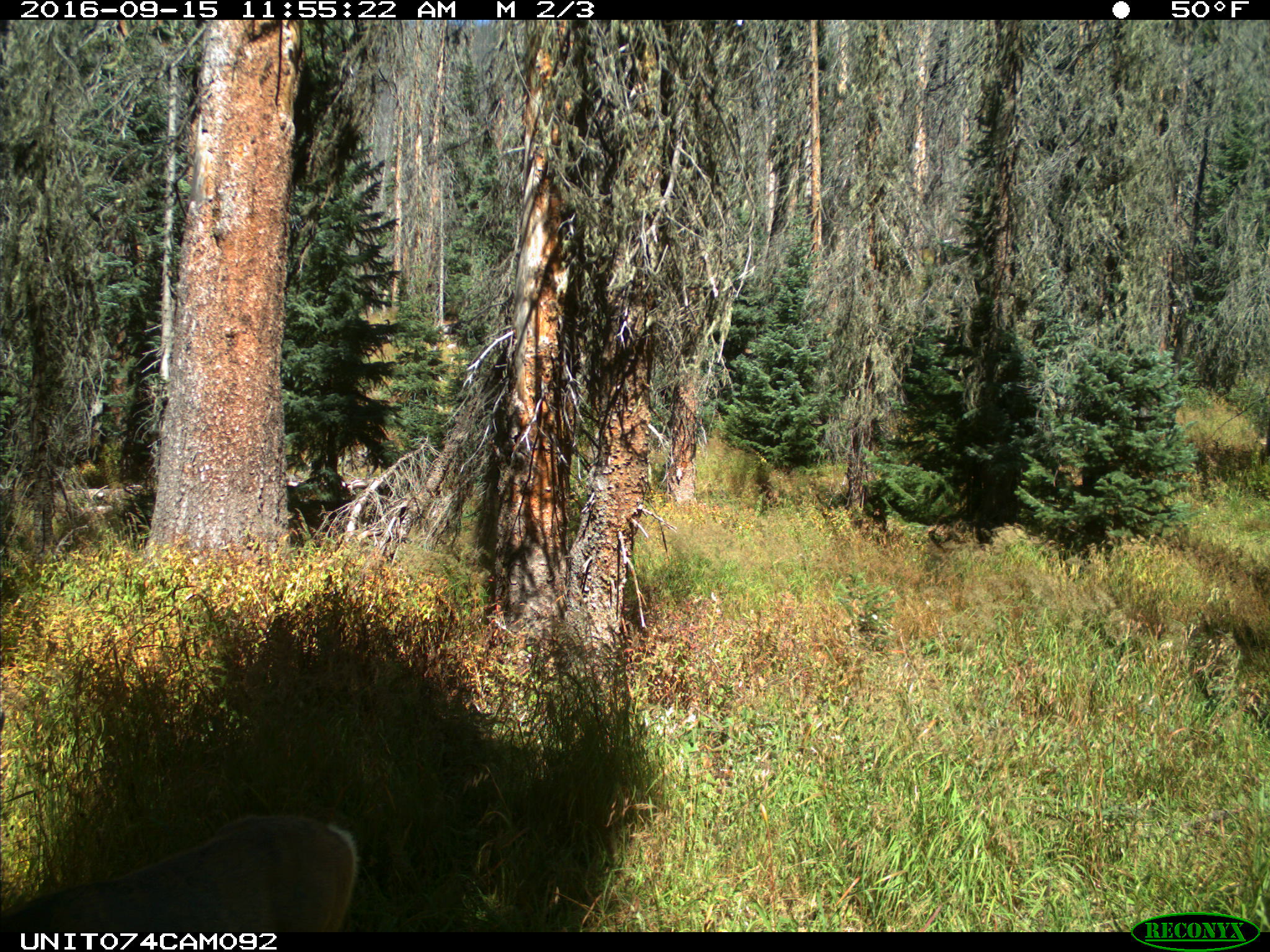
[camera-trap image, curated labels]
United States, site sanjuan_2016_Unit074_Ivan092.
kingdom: Animalia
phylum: Chordata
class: Mammalia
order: Artiodactyla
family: Cervidae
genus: Odocoileus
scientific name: Odocoileus hemionus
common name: mule deer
Odocoileus hemionus (mule deer).